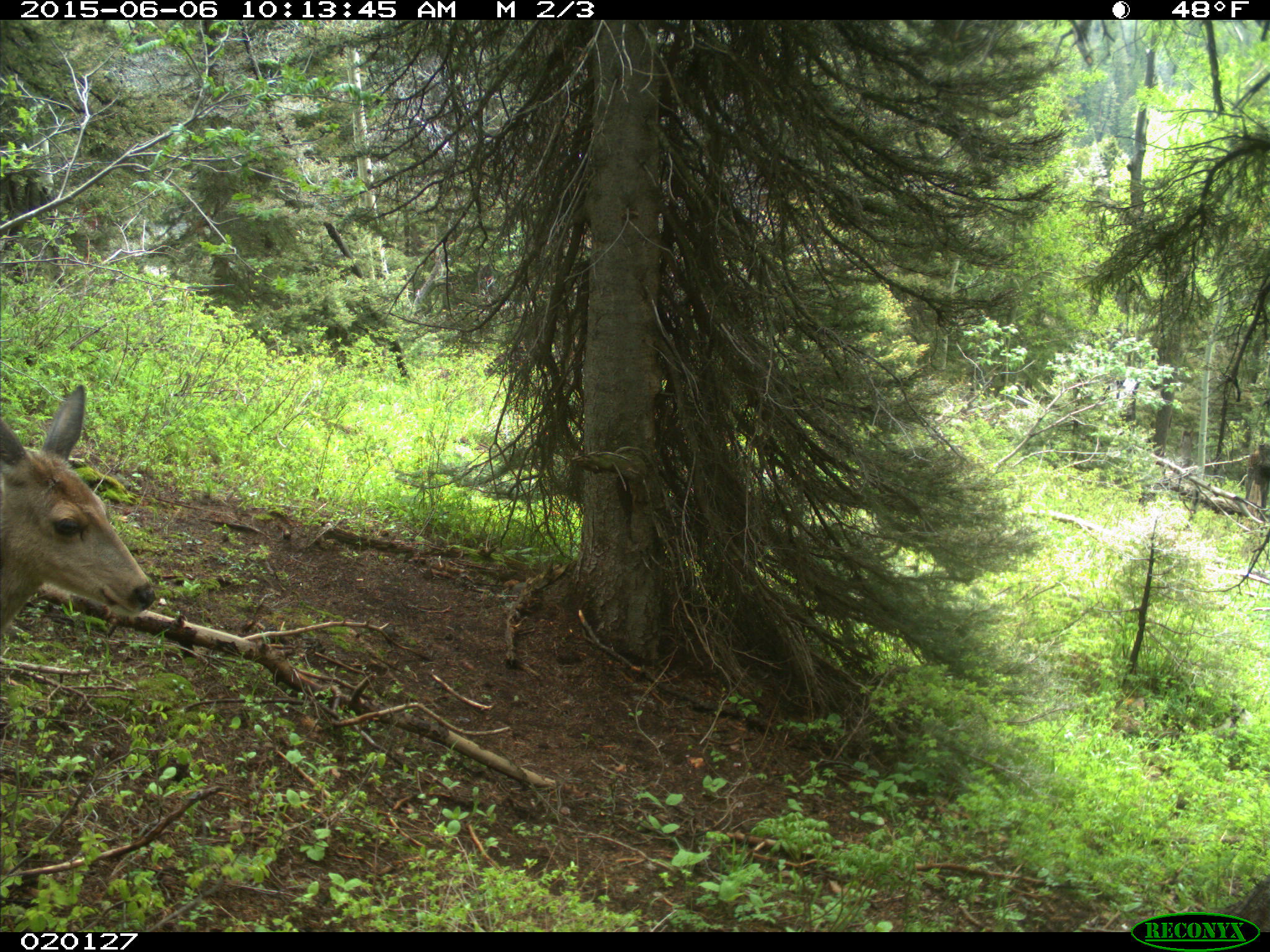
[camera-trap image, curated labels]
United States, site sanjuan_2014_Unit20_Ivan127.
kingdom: Animalia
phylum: Chordata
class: Mammalia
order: Artiodactyla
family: Cervidae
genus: Odocoileus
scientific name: Odocoileus hemionus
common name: mule deer